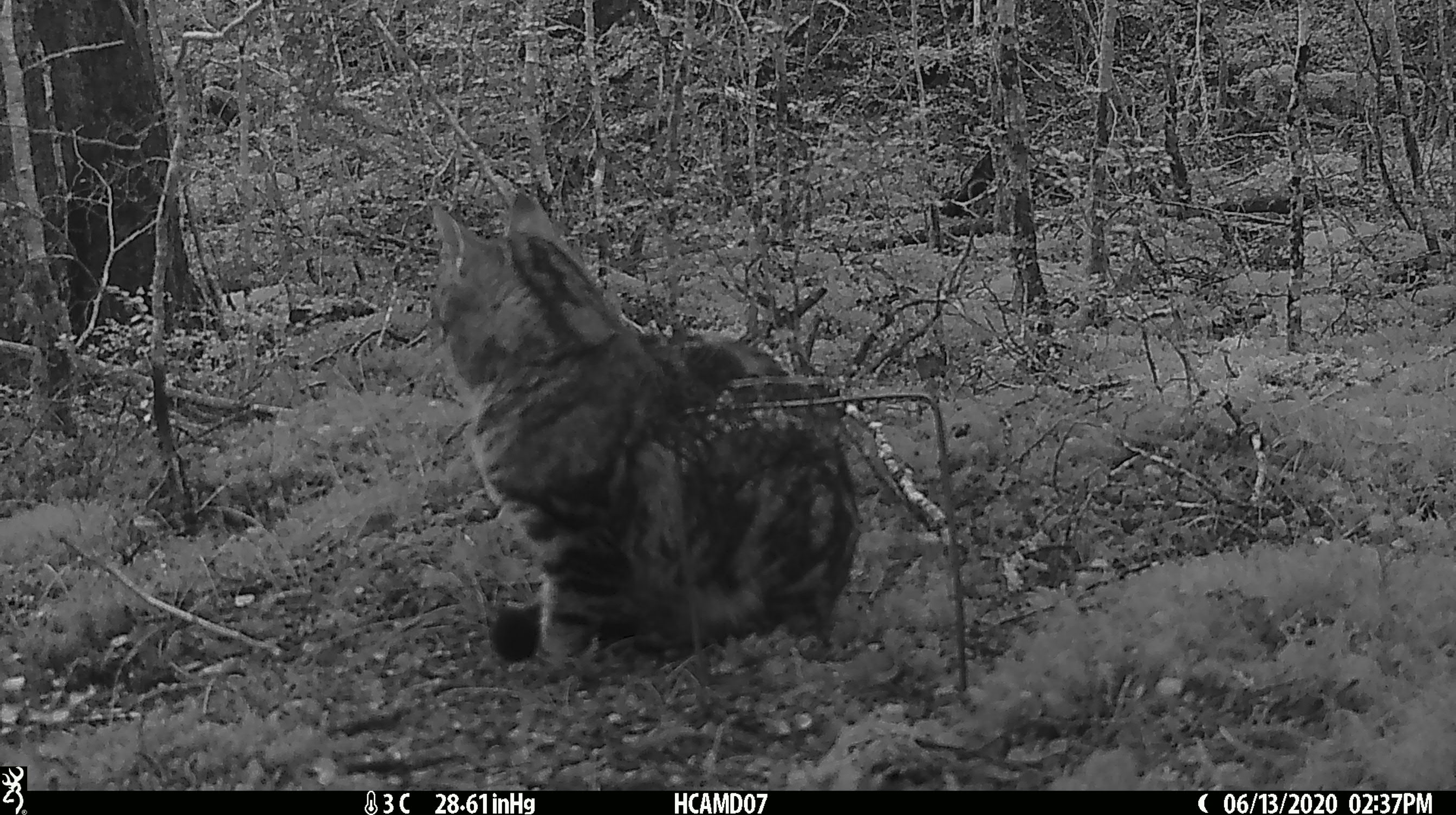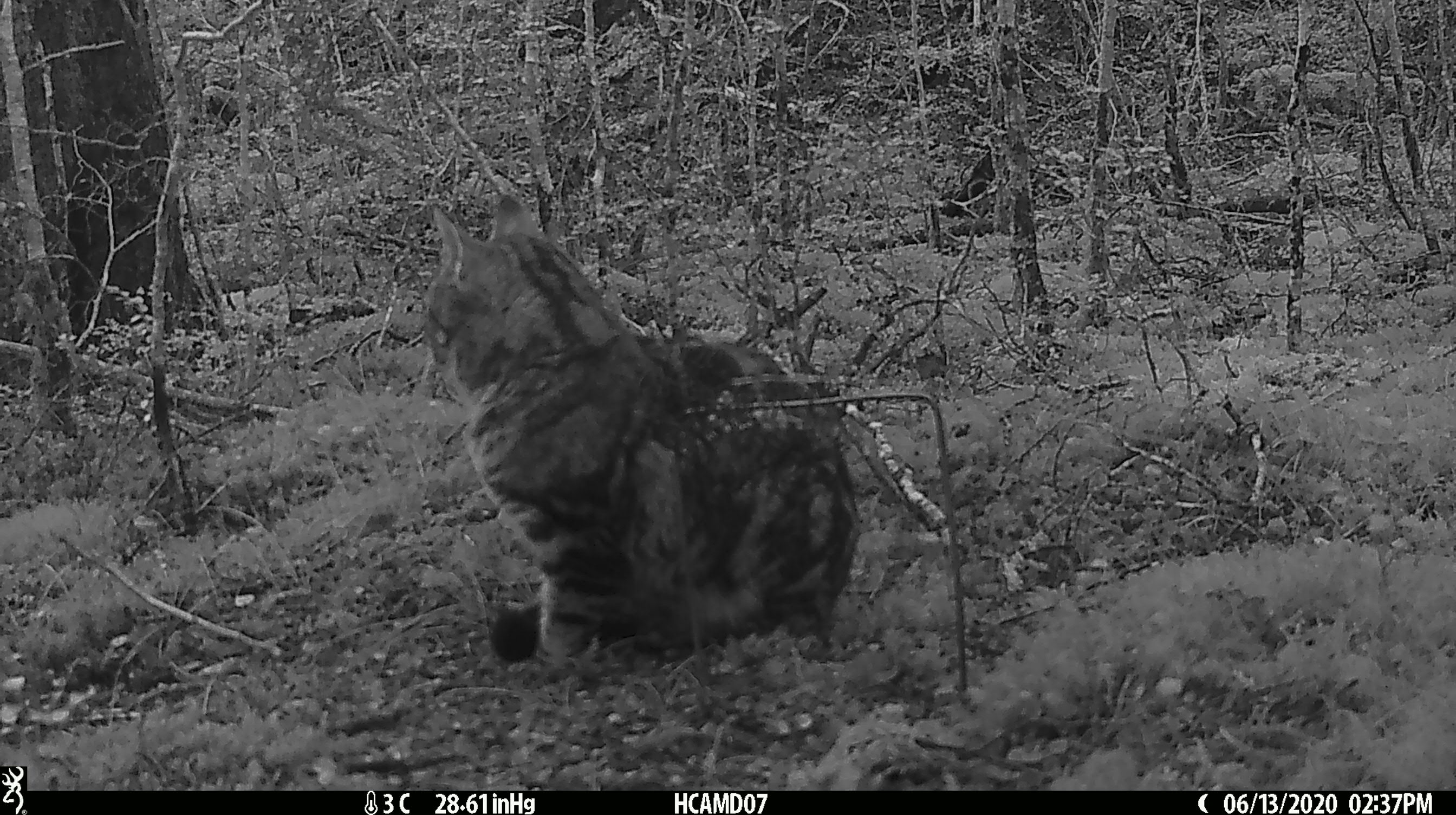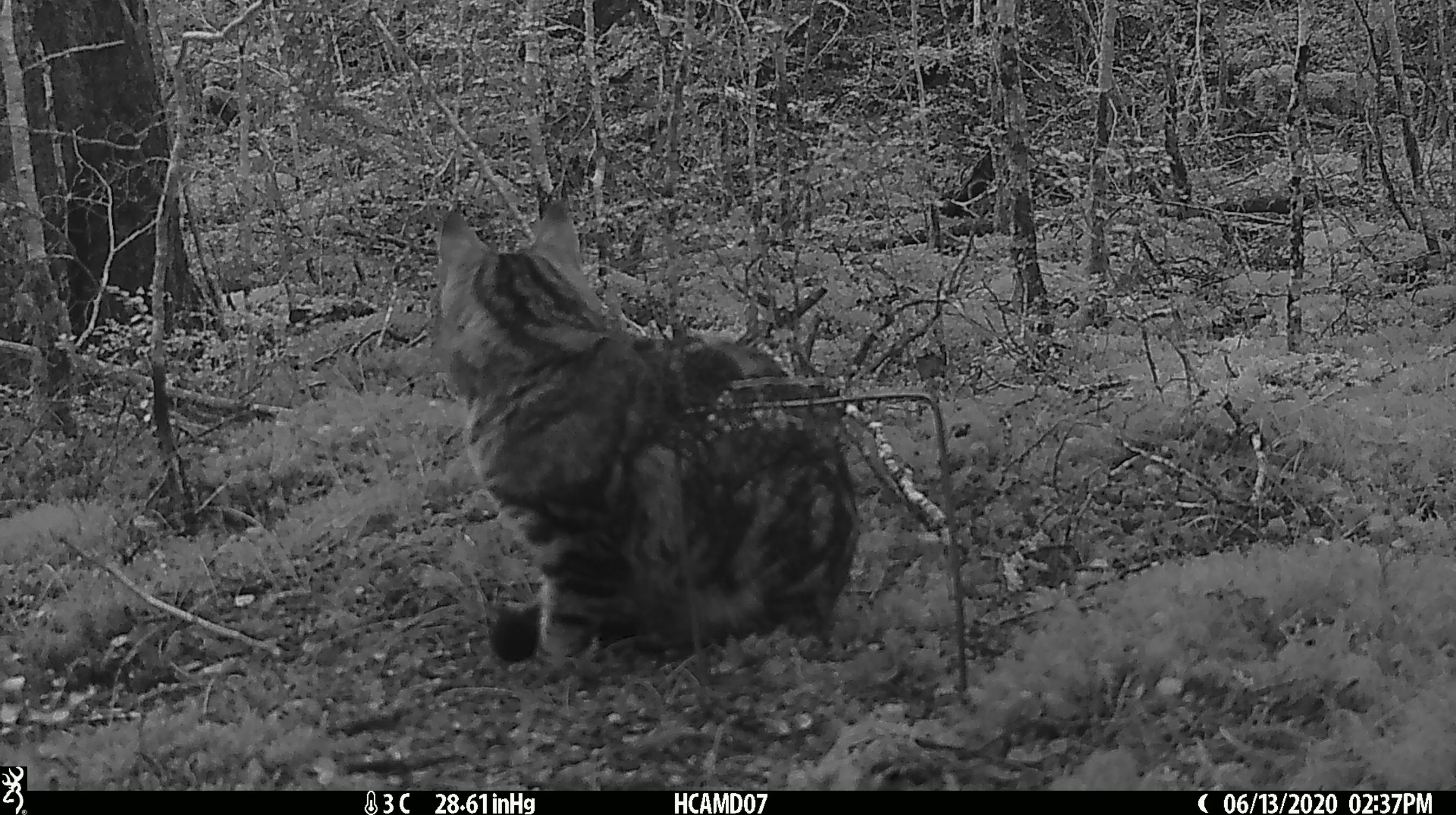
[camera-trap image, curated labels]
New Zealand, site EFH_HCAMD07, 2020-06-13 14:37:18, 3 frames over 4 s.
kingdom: Animalia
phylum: Chordata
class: Mammalia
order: Carnivora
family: Felidae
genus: Felis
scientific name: Felis catus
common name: domestic cat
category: cat